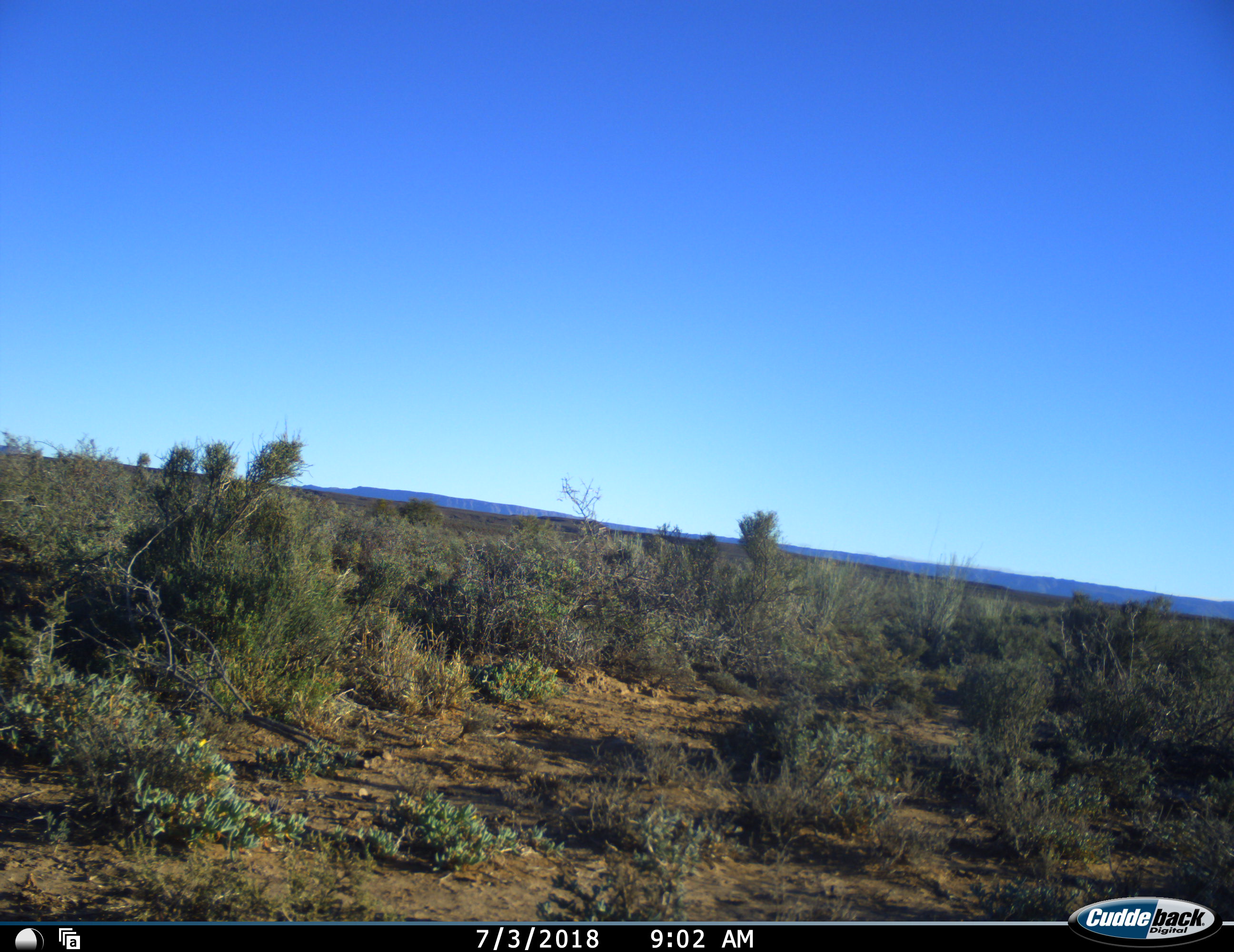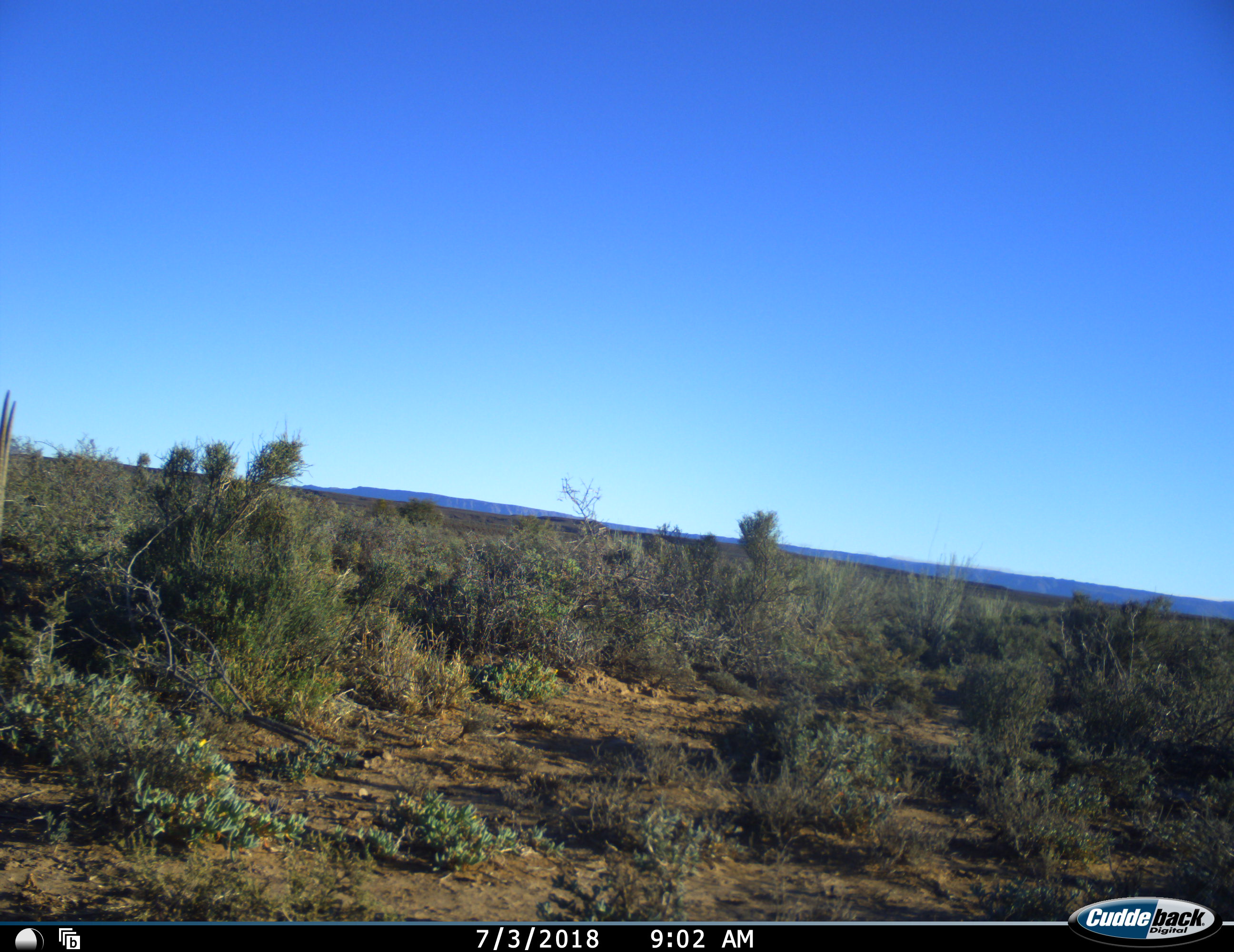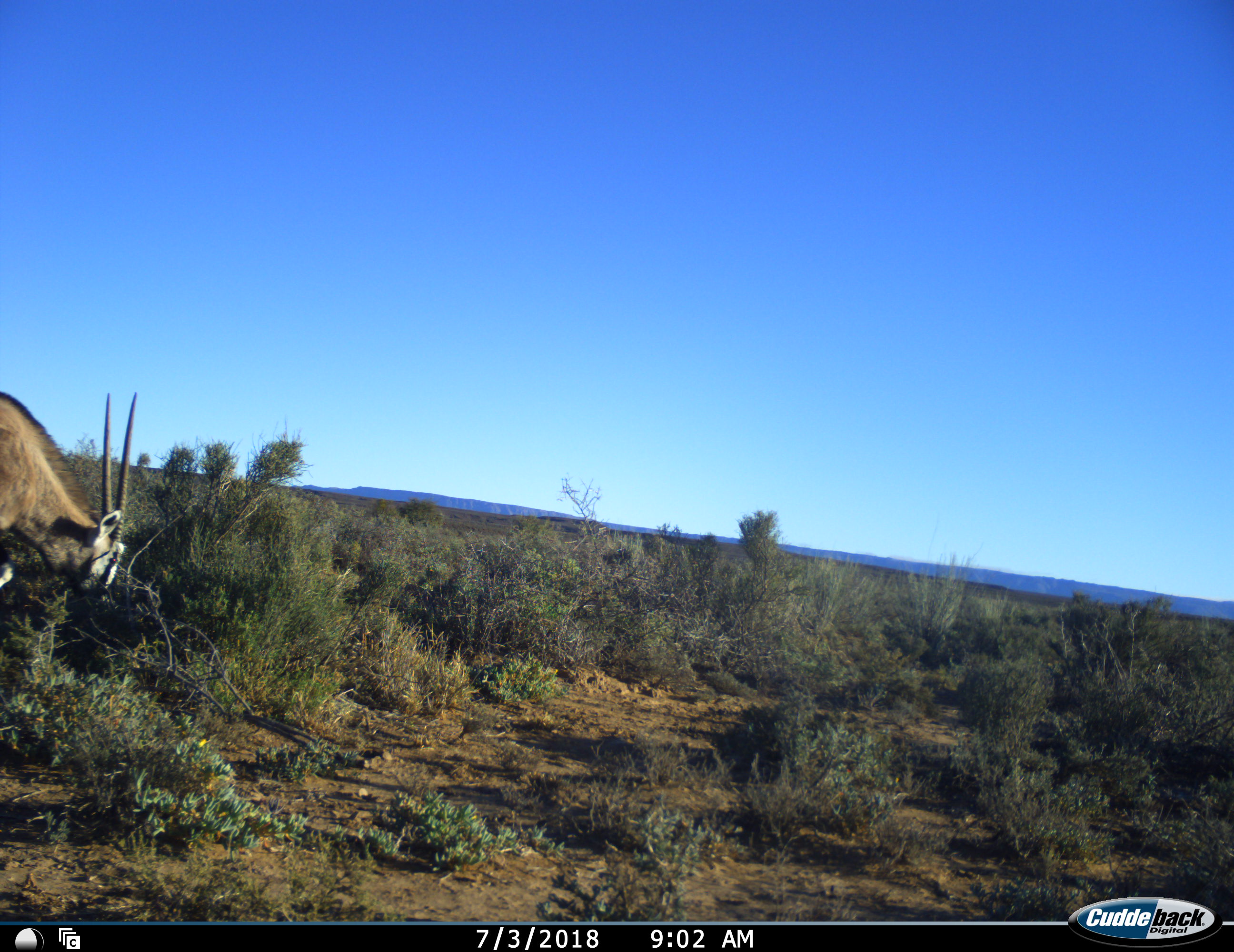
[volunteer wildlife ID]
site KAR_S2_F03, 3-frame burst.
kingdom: Animalia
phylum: Chordata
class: Mammalia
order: Artiodactyla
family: Bovidae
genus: Oryx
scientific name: Oryx gazella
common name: gemsbok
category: oryx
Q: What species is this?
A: Oryx (gemsbok) (Oryx gazella).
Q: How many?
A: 1.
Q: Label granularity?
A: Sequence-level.